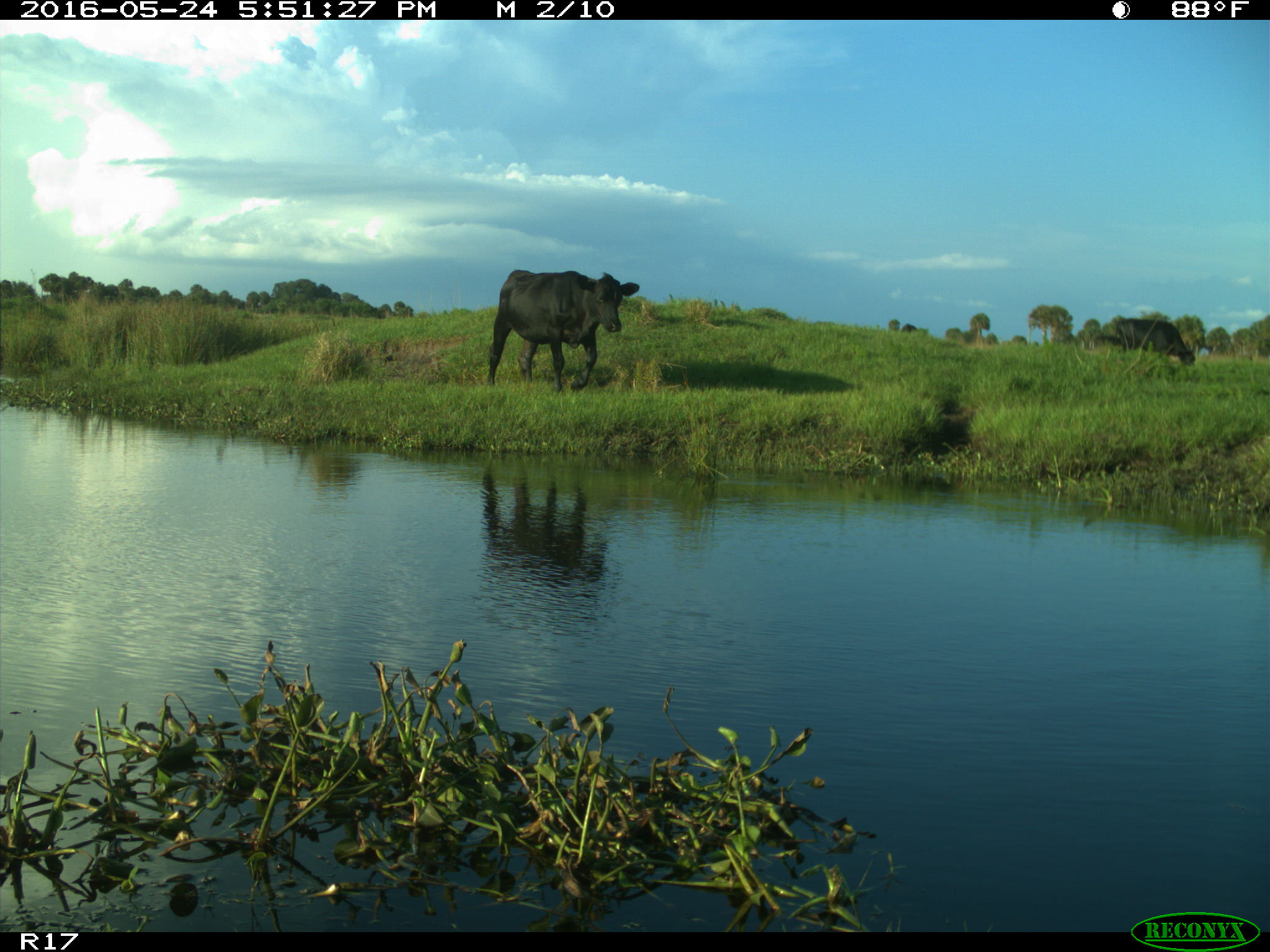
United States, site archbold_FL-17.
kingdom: Animalia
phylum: Chordata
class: Mammalia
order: Artiodactyla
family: Bovidae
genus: Bos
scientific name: Bos taurus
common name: domestic cow